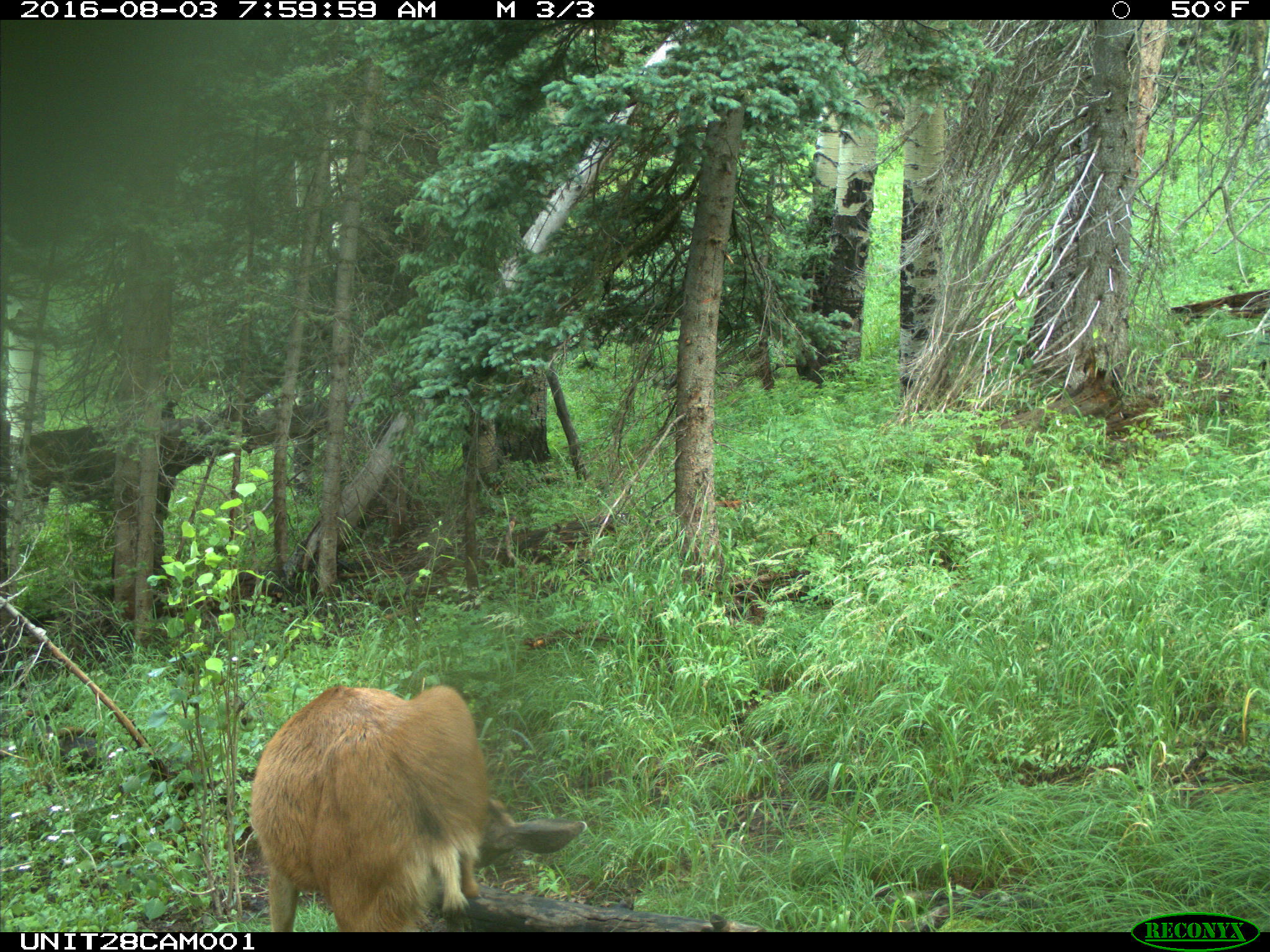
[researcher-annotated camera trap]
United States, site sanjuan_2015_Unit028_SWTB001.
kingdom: Animalia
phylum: Chordata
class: Mammalia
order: Artiodactyla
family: Cervidae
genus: Odocoileus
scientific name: Odocoileus hemionus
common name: mule deer